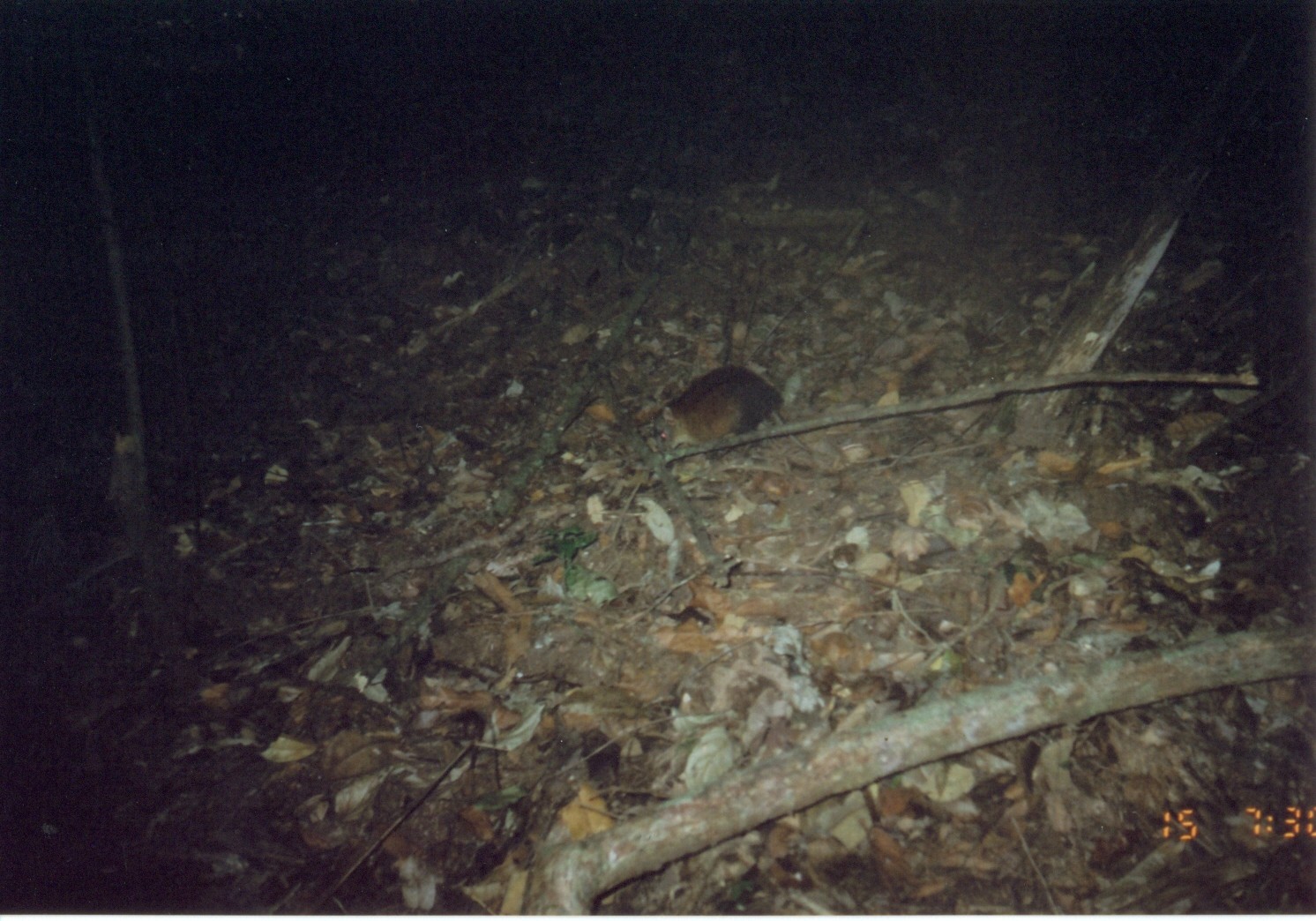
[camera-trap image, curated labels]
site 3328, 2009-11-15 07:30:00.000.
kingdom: Animalia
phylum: Chordata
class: Mammalia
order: Macroscelidea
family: Macroscelididae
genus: Rhynchocyon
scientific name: Rhynchocyon udzungwensis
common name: grey-faced sengi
Rhynchocyon udzungwensis (grey-faced sengi), count 1.